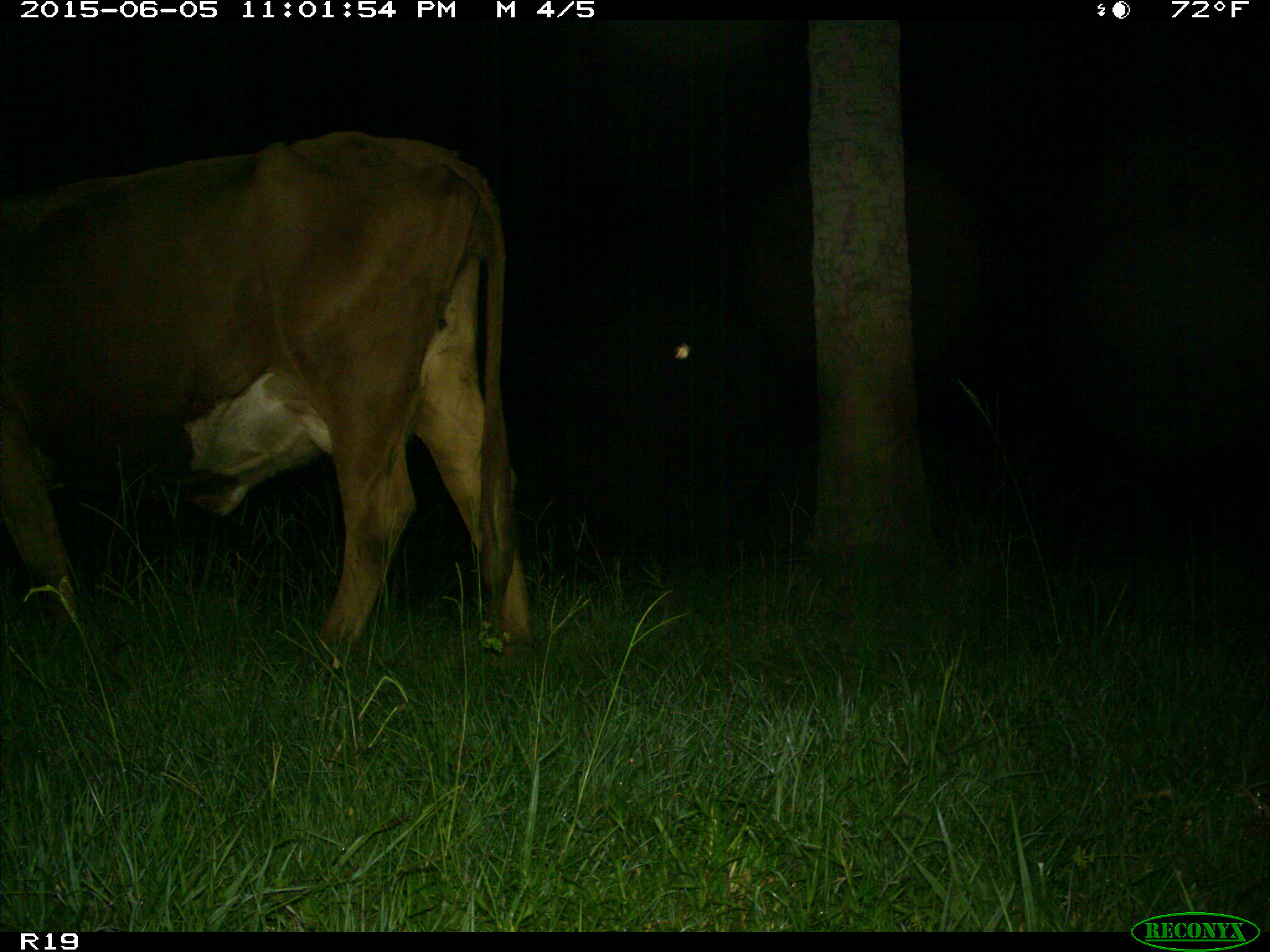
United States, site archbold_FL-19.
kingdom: Animalia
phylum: Chordata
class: Mammalia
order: Artiodactyla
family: Bovidae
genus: Bos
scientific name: Bos taurus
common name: domestic cow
Bos taurus (domestic cow).